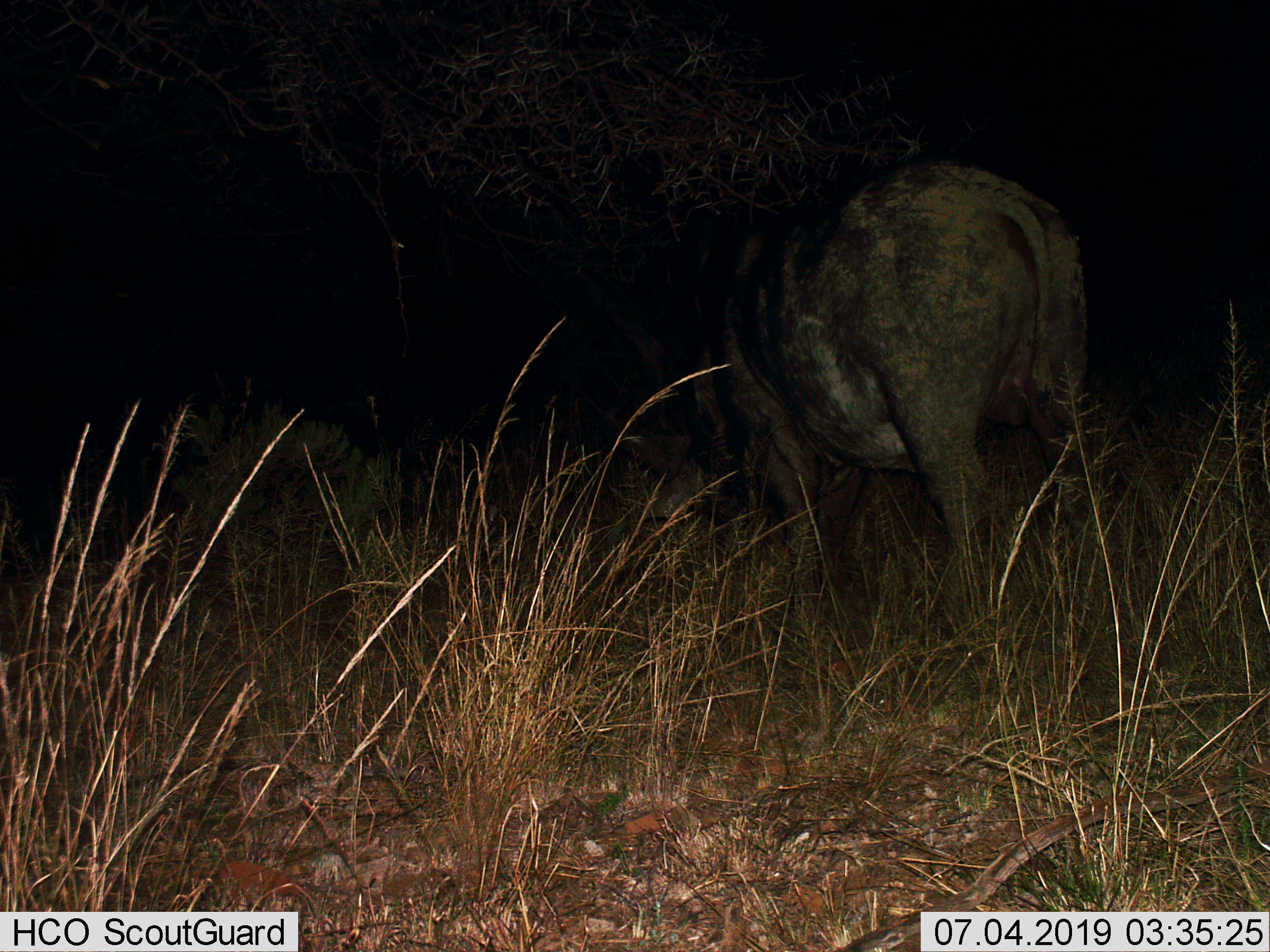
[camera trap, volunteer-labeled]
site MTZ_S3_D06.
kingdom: Animalia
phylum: Chordata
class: Mammalia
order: Artiodactyla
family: Bovidae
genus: Syncerus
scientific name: Syncerus caffer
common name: african buffalo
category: buffalo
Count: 1.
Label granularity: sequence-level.